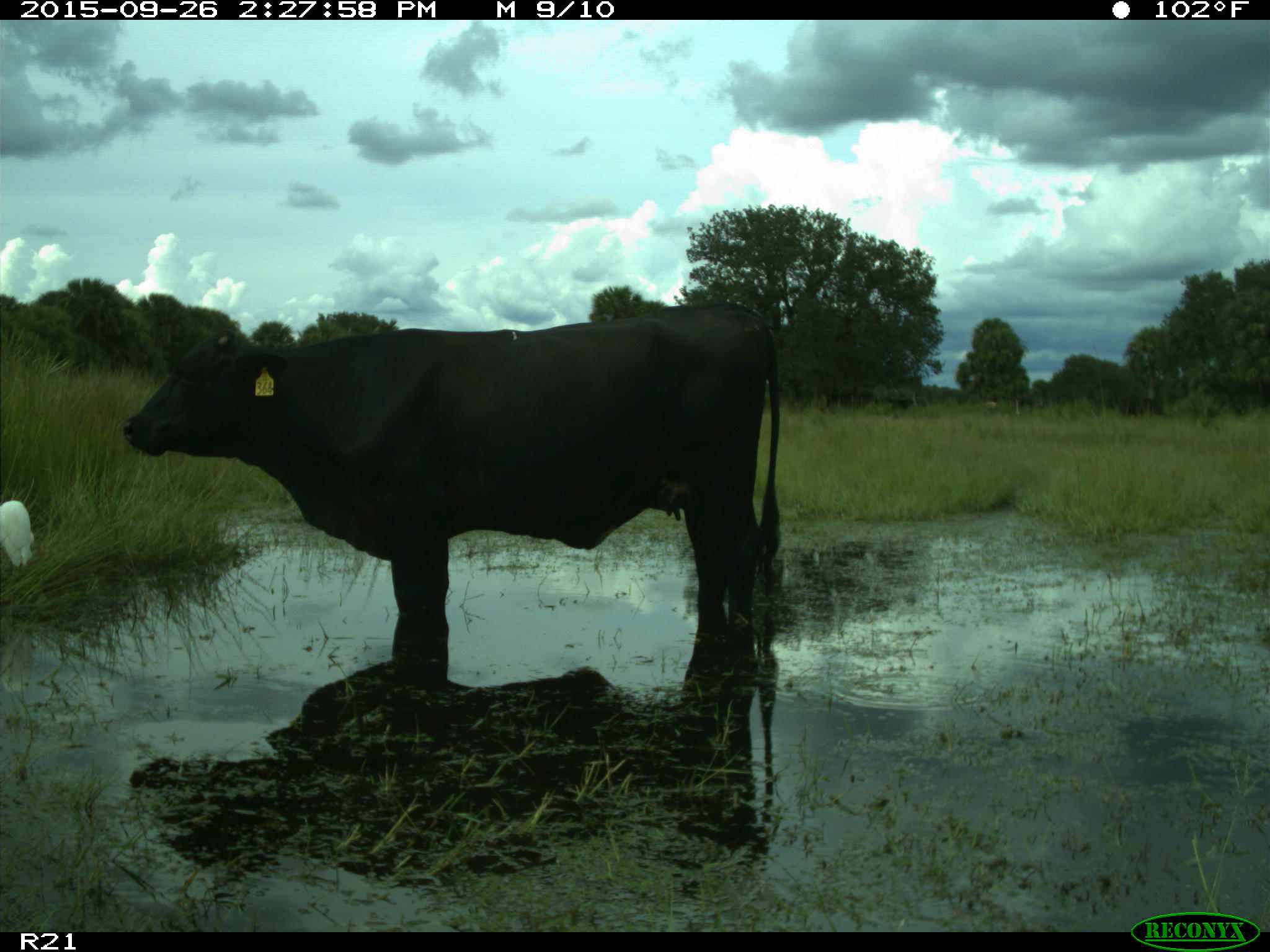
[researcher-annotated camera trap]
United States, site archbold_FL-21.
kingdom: Animalia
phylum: Chordata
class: Mammalia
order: Artiodactyla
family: Bovidae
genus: Bos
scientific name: Bos taurus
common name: domestic cow